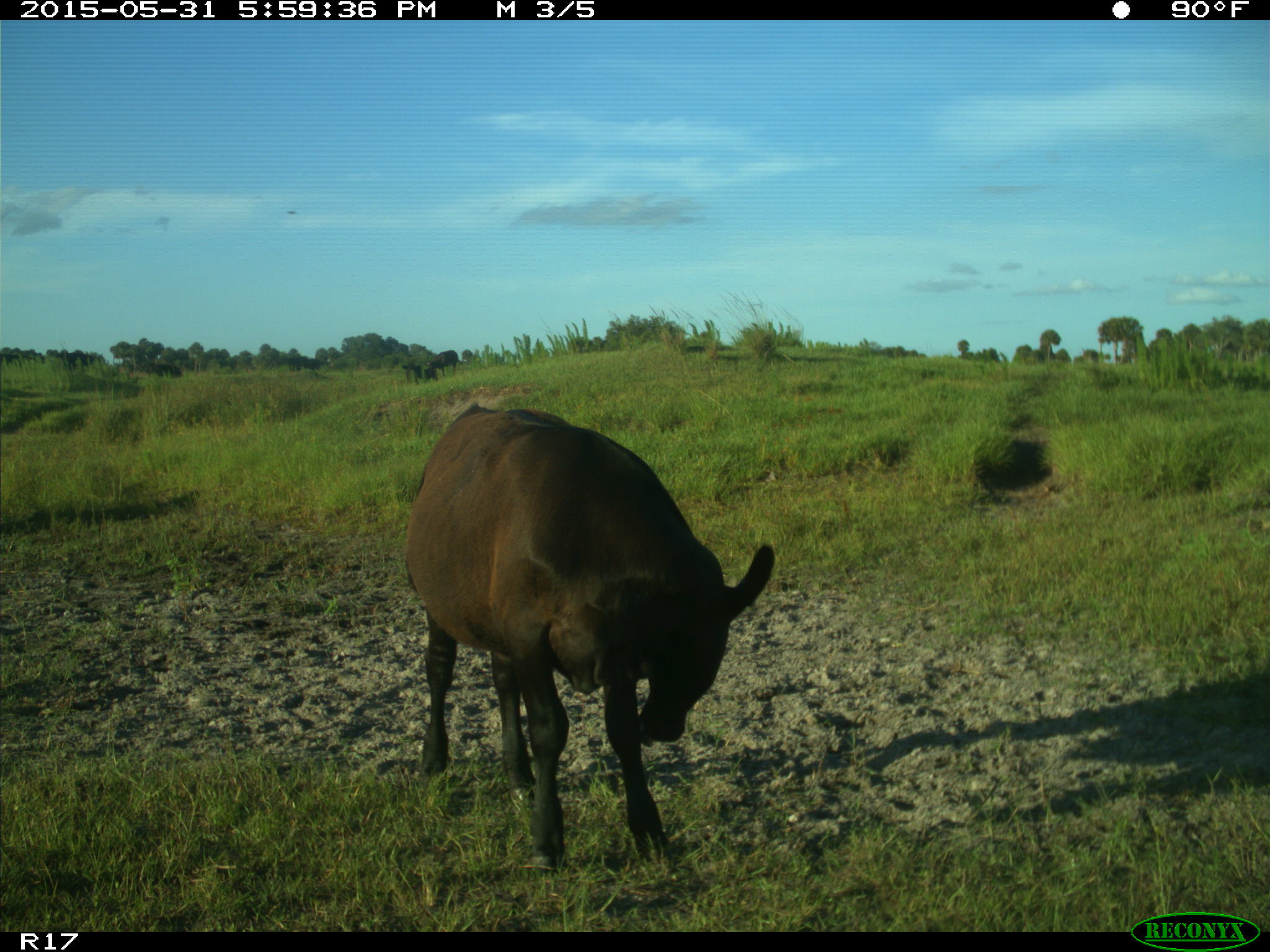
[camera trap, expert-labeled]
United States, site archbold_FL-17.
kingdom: Animalia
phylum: Chordata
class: Mammalia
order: Artiodactyla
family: Bovidae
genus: Bos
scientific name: Bos taurus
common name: domestic cow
Bos taurus (domestic cow).